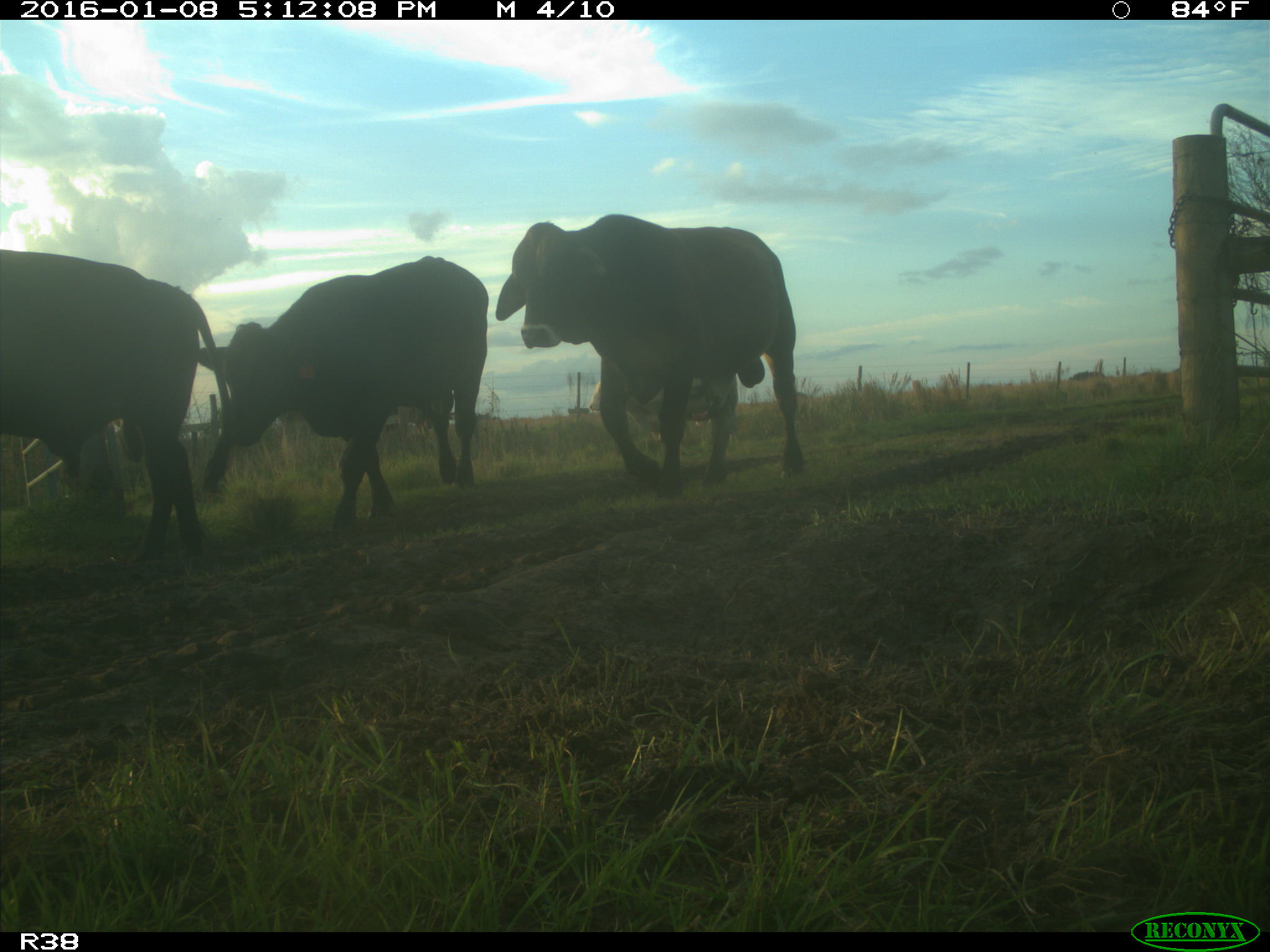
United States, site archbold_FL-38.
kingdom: Animalia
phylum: Chordata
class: Mammalia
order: Artiodactyla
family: Bovidae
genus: Bos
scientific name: Bos taurus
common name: domestic cow